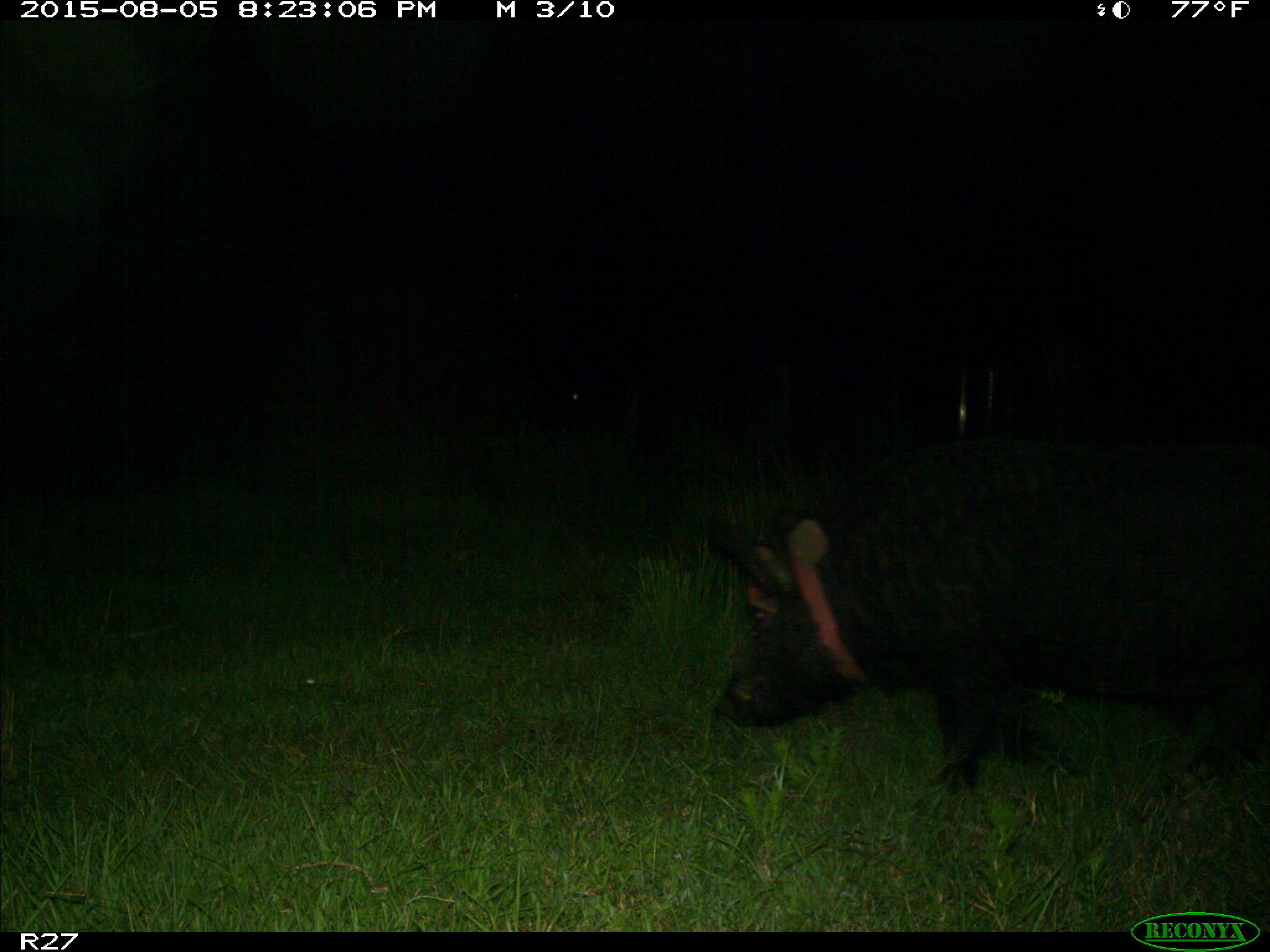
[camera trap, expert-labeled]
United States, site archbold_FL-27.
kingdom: Animalia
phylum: Chordata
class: Mammalia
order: Artiodactyla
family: Suidae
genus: Sus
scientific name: Sus scrofa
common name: wild boar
Sus scrofa (wild boar).